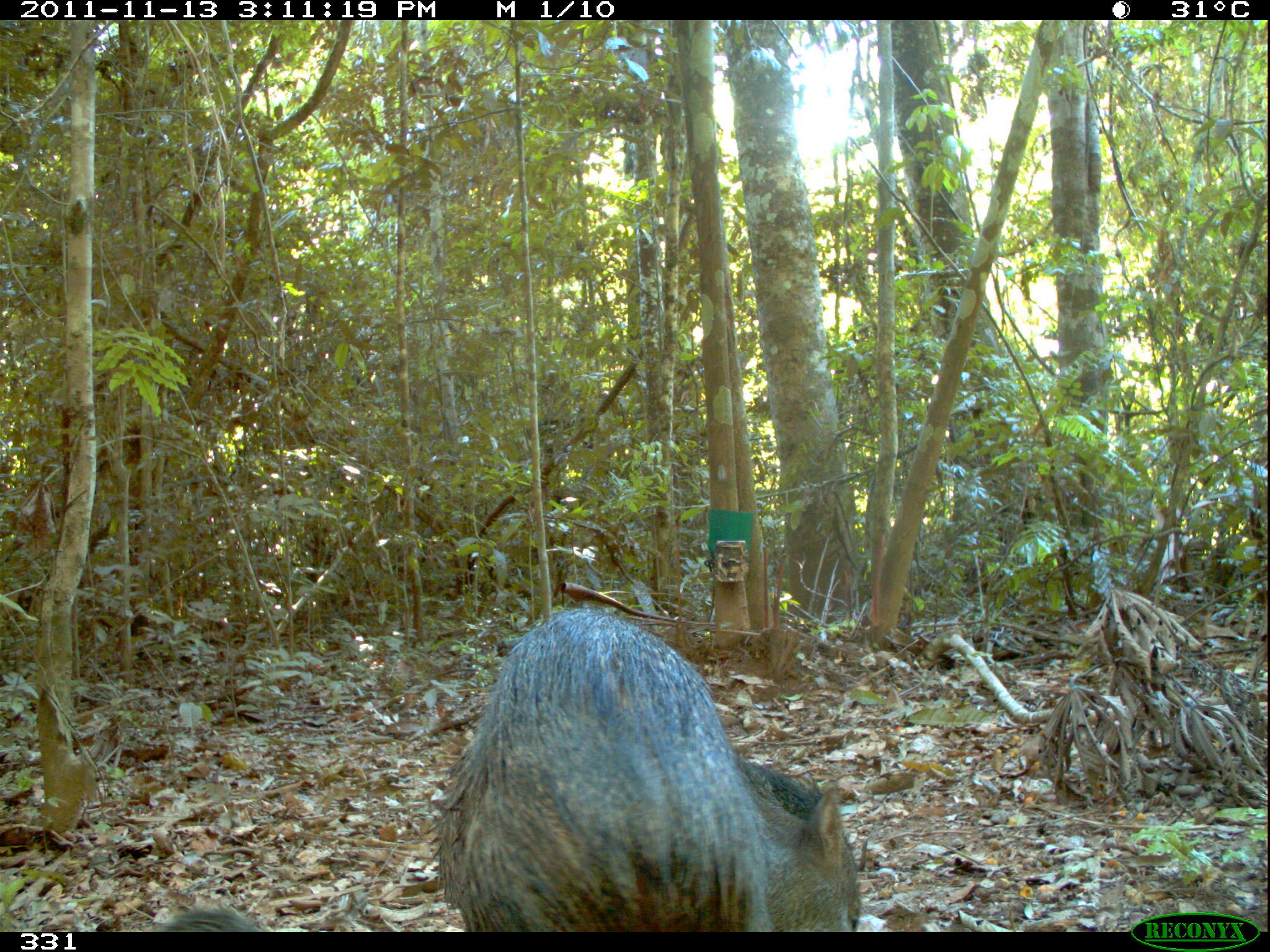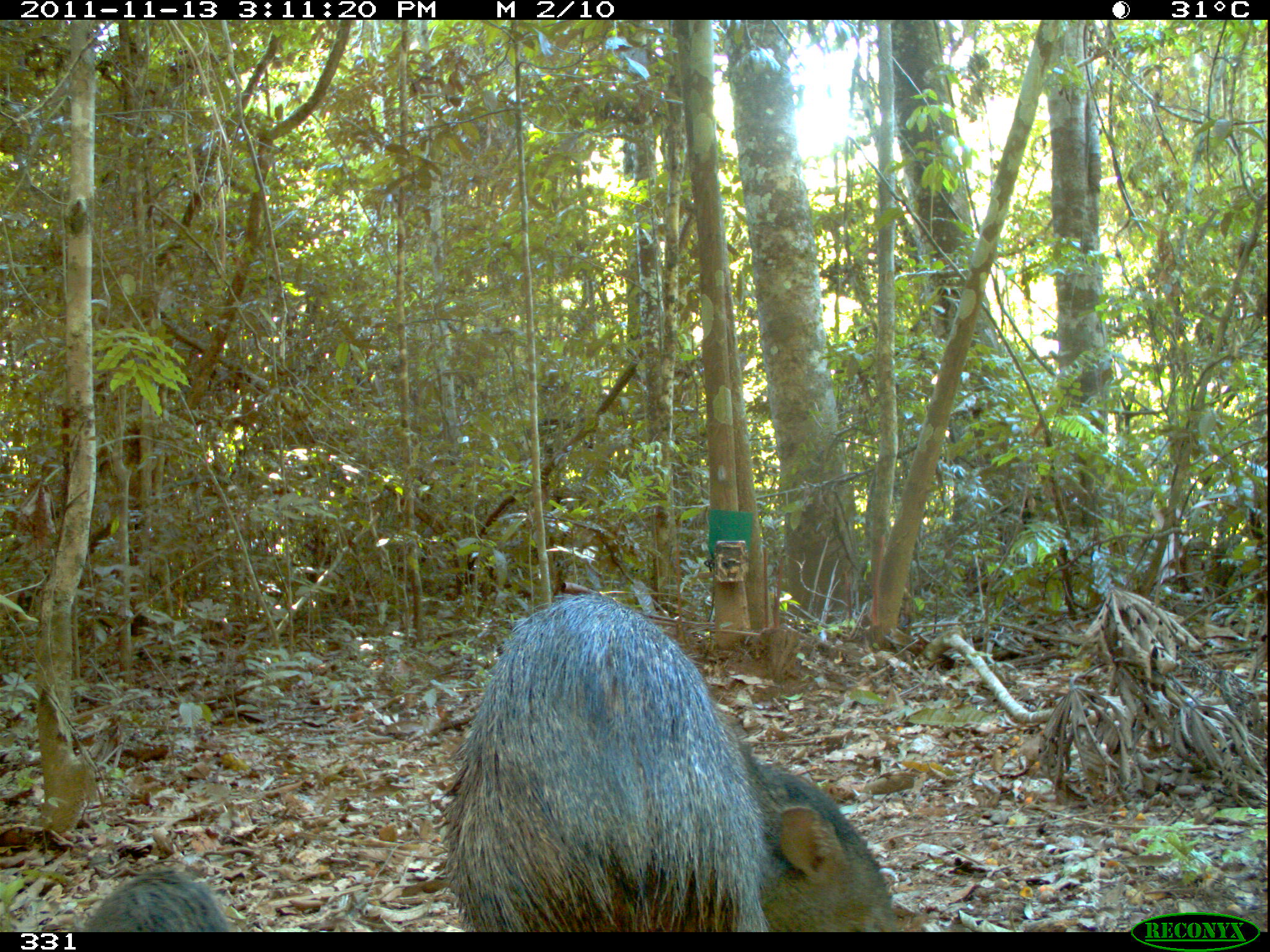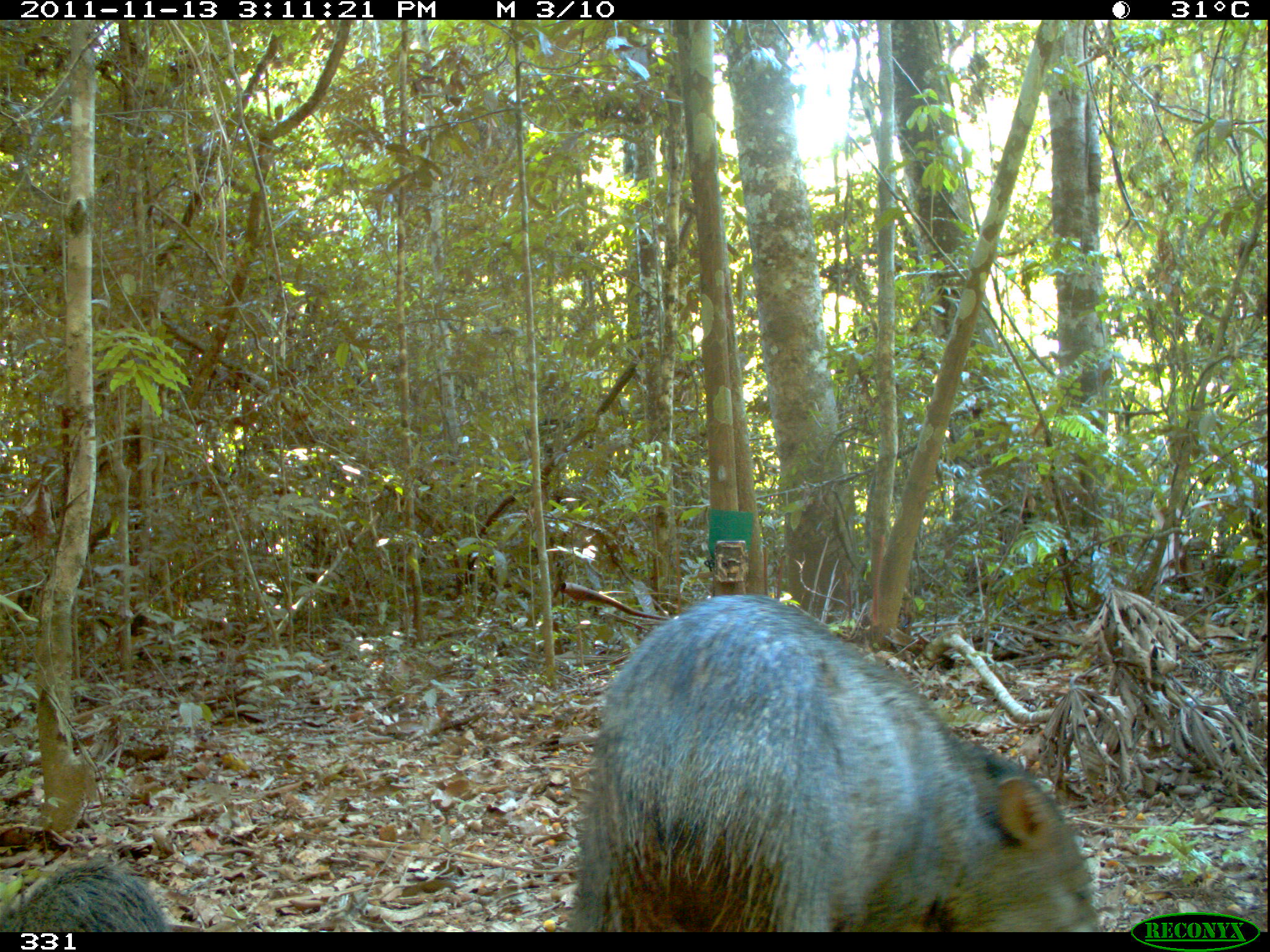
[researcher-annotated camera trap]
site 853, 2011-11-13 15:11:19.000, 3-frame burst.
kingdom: Animalia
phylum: Chordata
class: Mammalia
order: Artiodactyla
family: Tayassuidae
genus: Pecari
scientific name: Pecari tajacu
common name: collared peccary